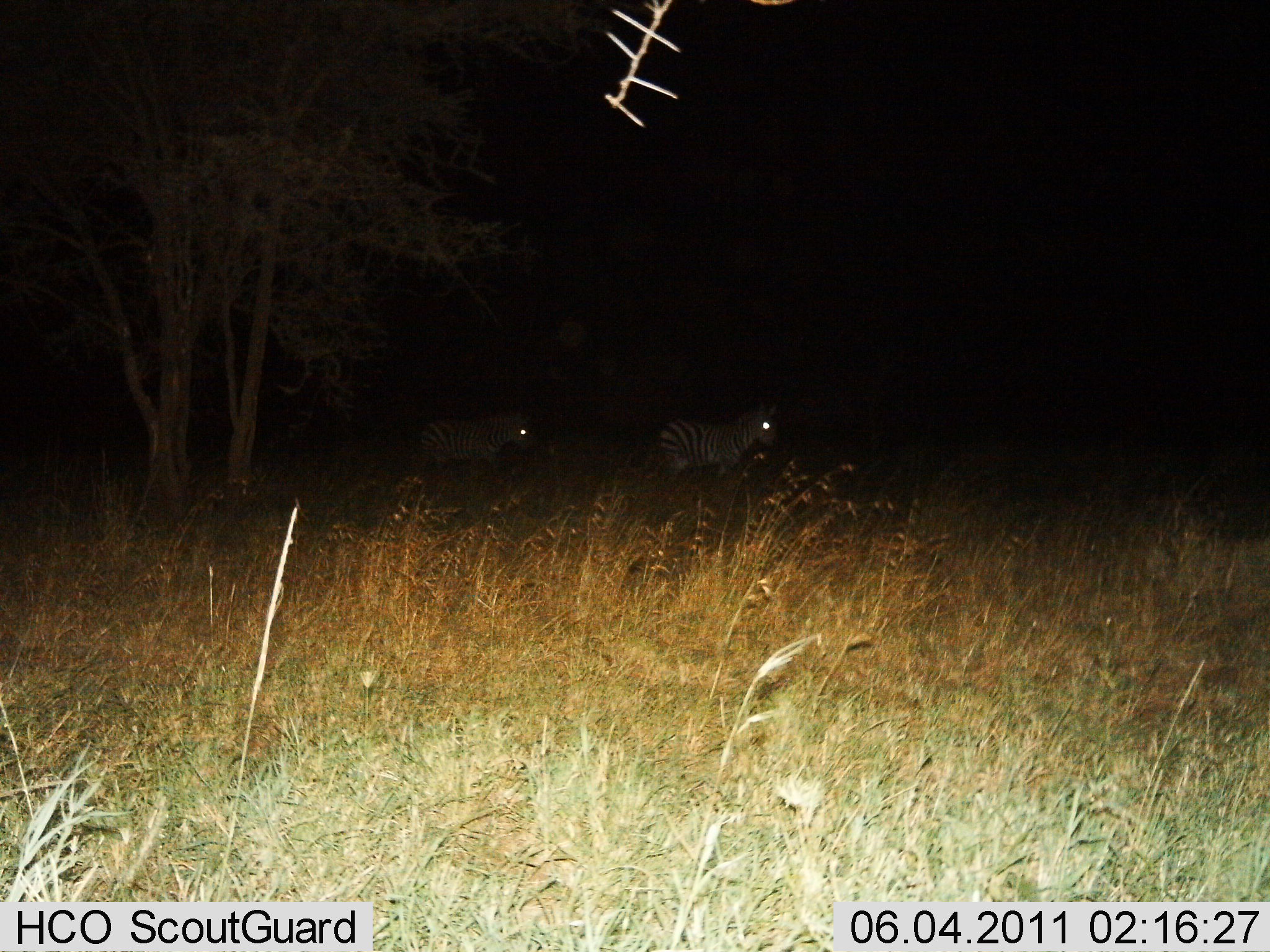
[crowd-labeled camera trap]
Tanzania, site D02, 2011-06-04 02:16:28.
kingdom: Animalia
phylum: Chordata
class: Mammalia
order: Perissodactyla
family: Equidae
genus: Equus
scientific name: Equus quagga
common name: plains zebra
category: zebra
Zebra (plains zebra) (Equus quagga), count 2. Behavior (volunteer vote fractions): standing 67%, resting 0%, moving 33%, interacting 0%. Young present (vote fraction): 0%. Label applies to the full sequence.